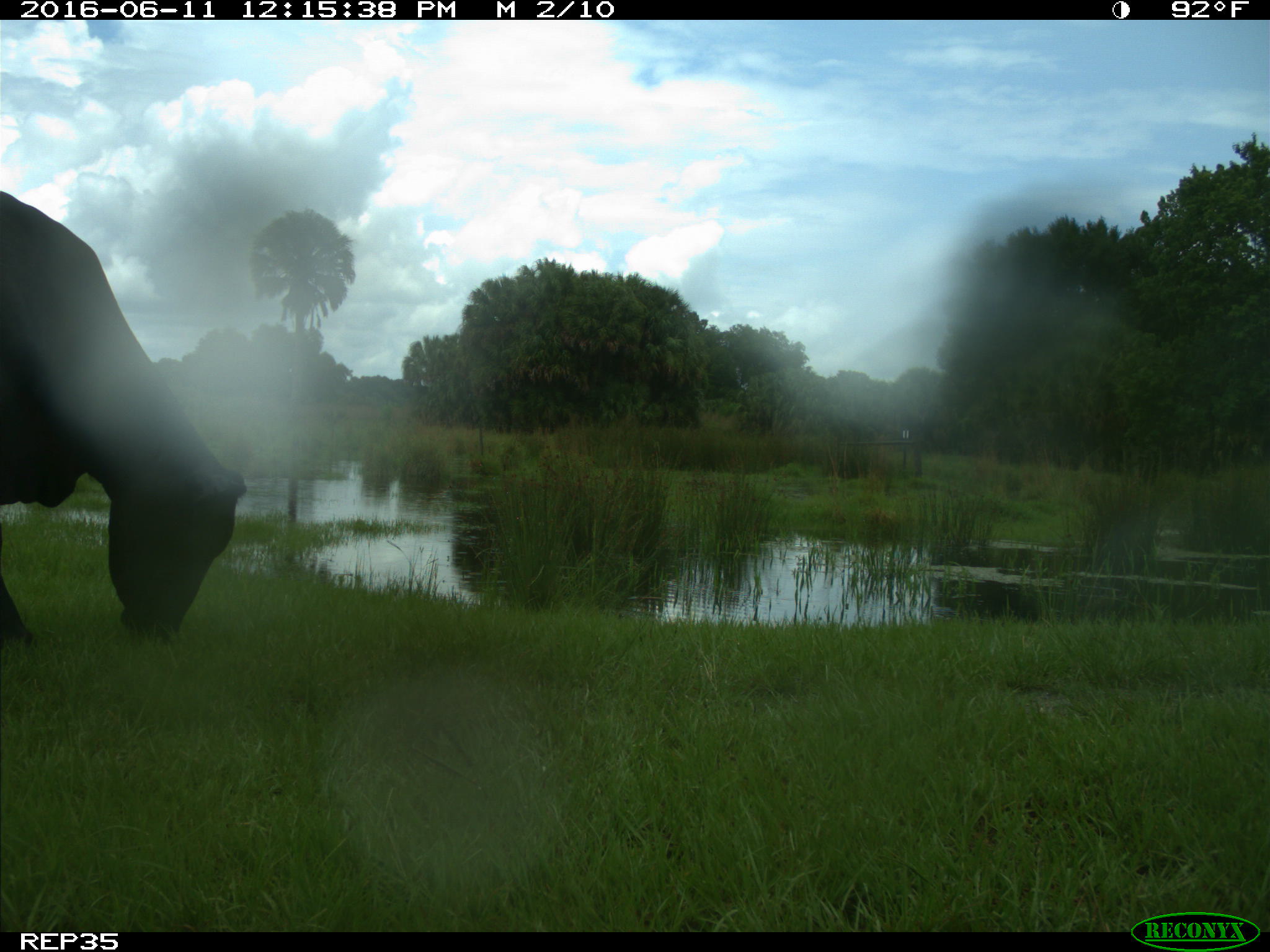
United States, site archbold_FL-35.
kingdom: Animalia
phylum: Chordata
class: Mammalia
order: Artiodactyla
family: Bovidae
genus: Bos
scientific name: Bos taurus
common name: domestic cow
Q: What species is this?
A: Bos taurus (domestic cow).